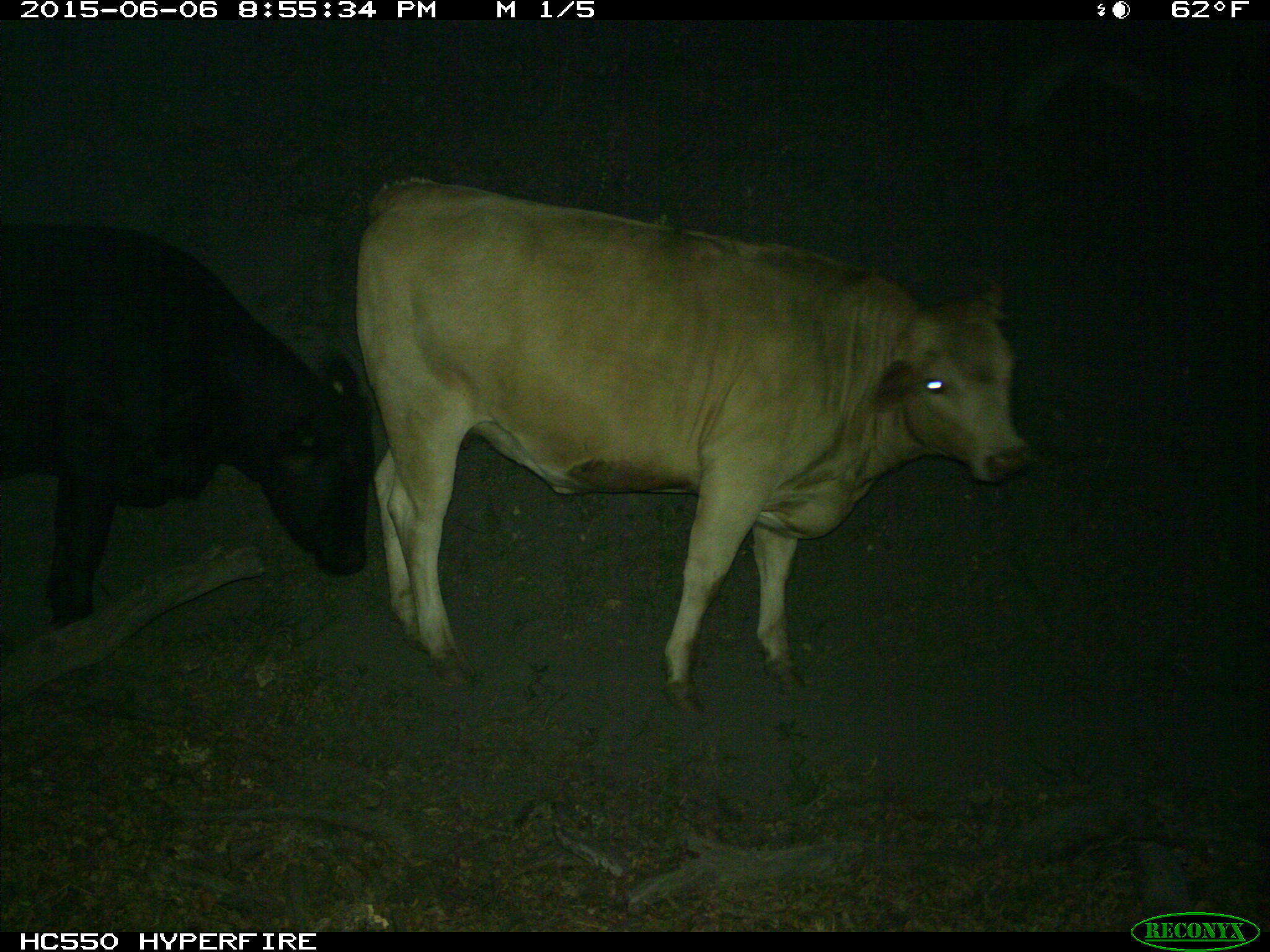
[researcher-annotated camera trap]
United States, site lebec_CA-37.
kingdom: Animalia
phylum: Chordata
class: Mammalia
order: Artiodactyla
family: Bovidae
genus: Bos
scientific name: Bos taurus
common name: domestic cow